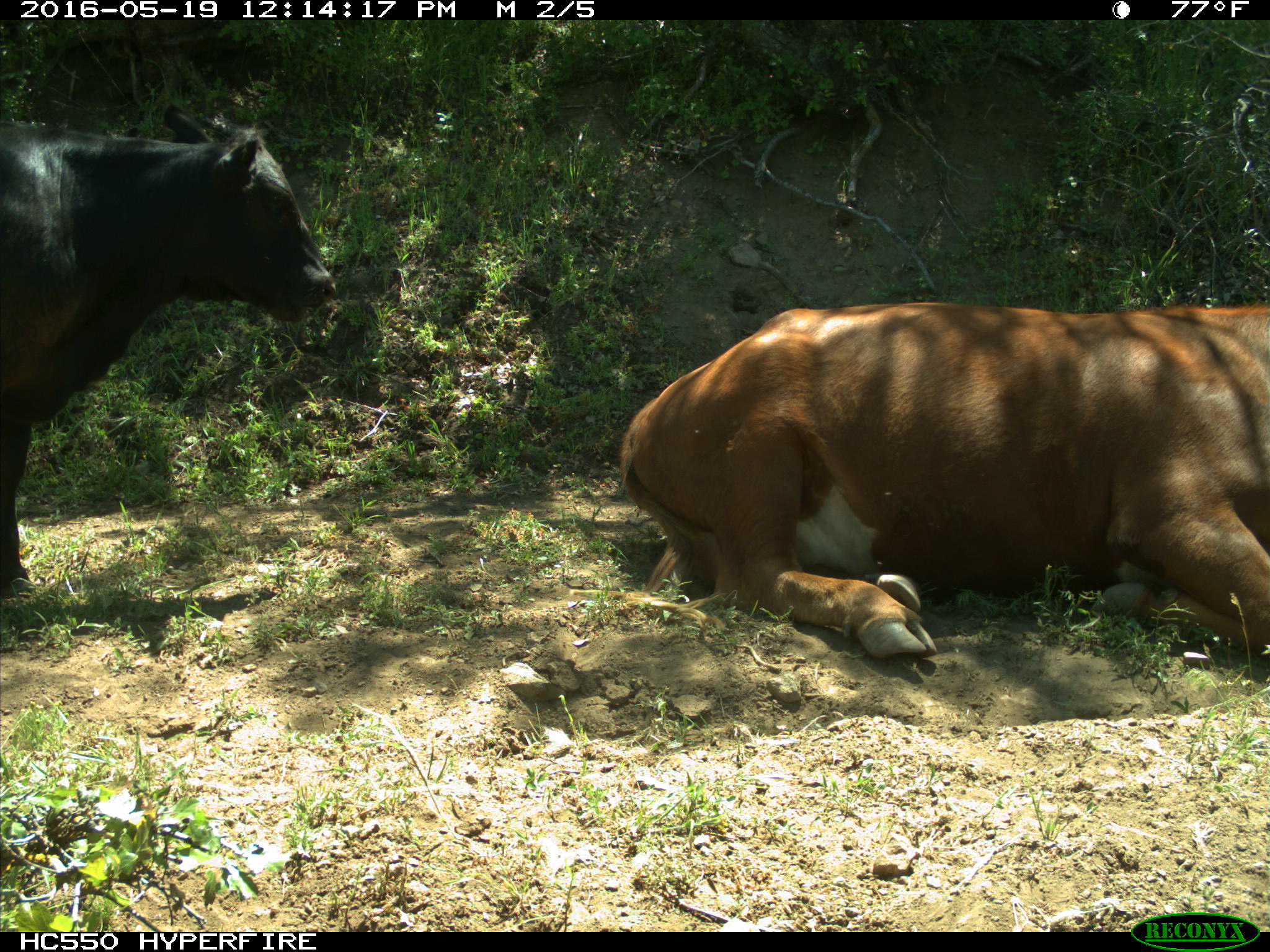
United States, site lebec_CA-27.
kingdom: Animalia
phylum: Chordata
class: Mammalia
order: Artiodactyla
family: Bovidae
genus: Bos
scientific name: Bos taurus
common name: domestic cow